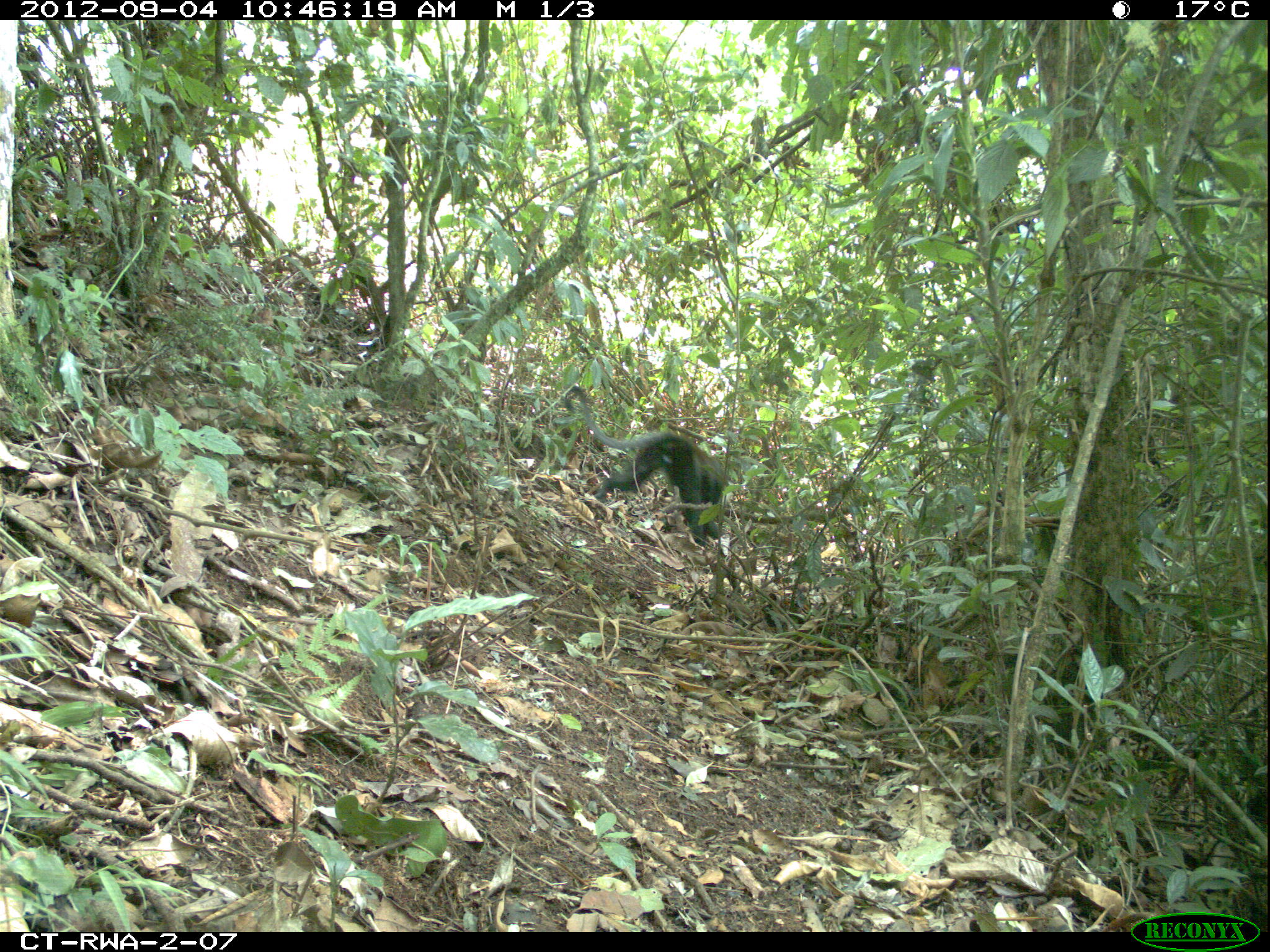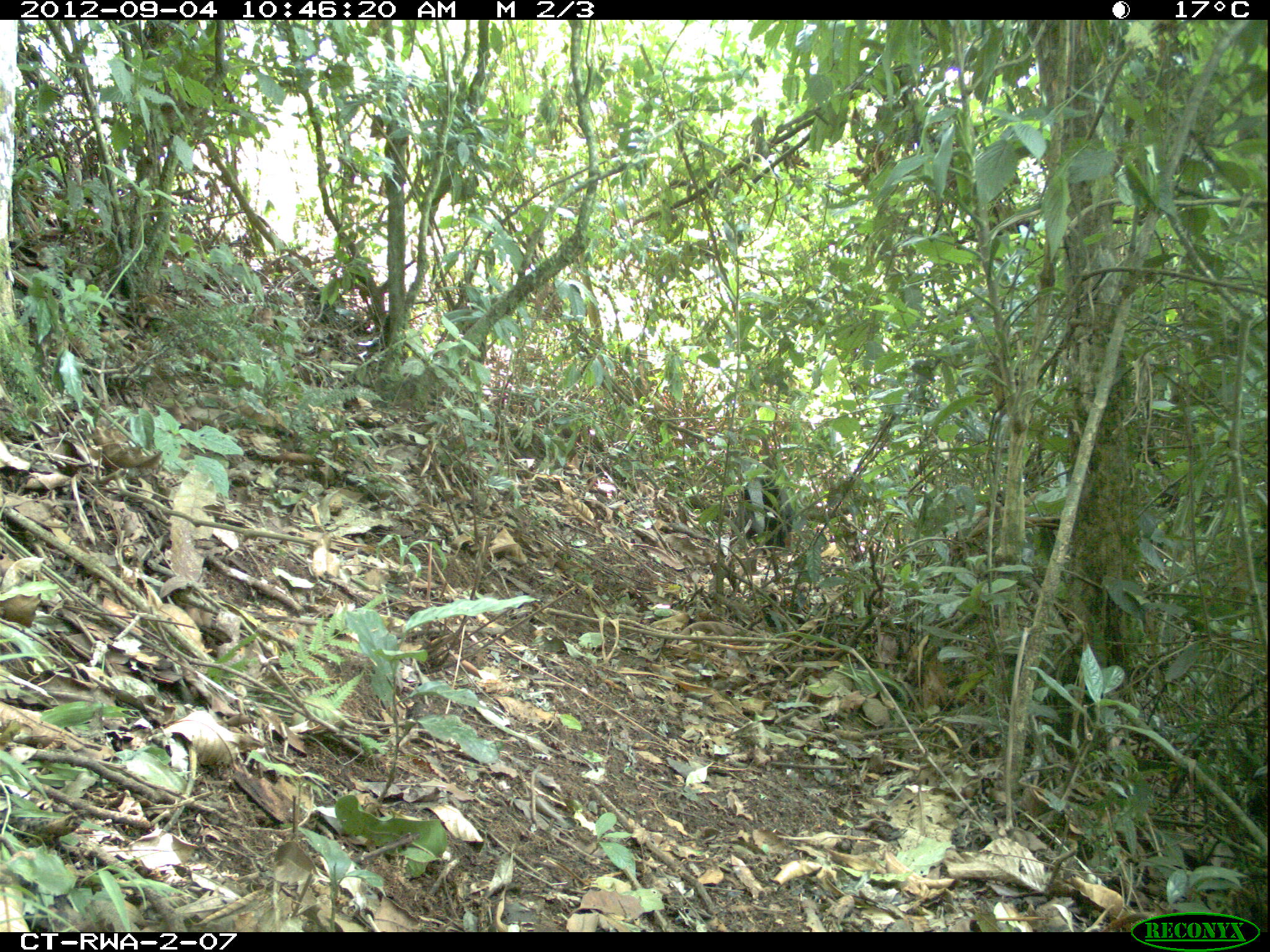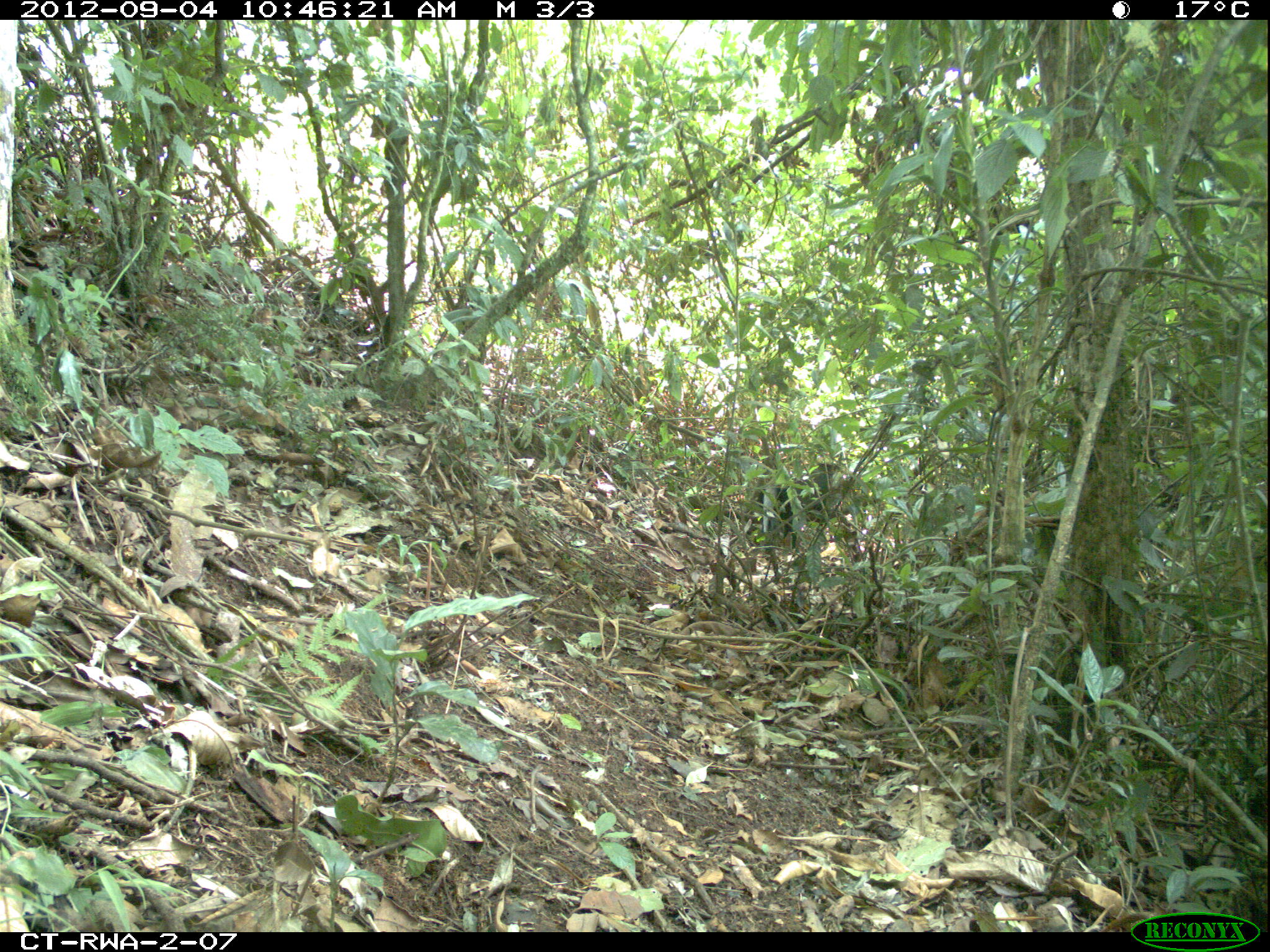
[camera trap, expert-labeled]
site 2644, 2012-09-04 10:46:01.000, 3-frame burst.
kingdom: Animalia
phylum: Chordata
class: Mammalia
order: Primates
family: Cercopithecidae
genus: Allochrocebus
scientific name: Allochrocebus lhoesti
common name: l'hoest's monkey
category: cercopithecus lhoesti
Cercopithecus lhoesti (l'hoest's monkey) (Allochrocebus lhoesti), count 1.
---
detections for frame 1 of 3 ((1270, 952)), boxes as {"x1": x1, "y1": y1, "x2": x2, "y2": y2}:
cercopithecus lhoesti: {"x1": 561, "y1": 384, "x2": 733, "y2": 548}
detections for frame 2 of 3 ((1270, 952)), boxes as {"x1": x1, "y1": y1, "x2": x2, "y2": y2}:
cercopithecus lhoesti: {"x1": 738, "y1": 476, "x2": 794, "y2": 551}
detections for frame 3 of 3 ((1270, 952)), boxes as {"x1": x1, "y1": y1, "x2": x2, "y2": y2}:
cercopithecus lhoesti: {"x1": 757, "y1": 461, "x2": 846, "y2": 549}